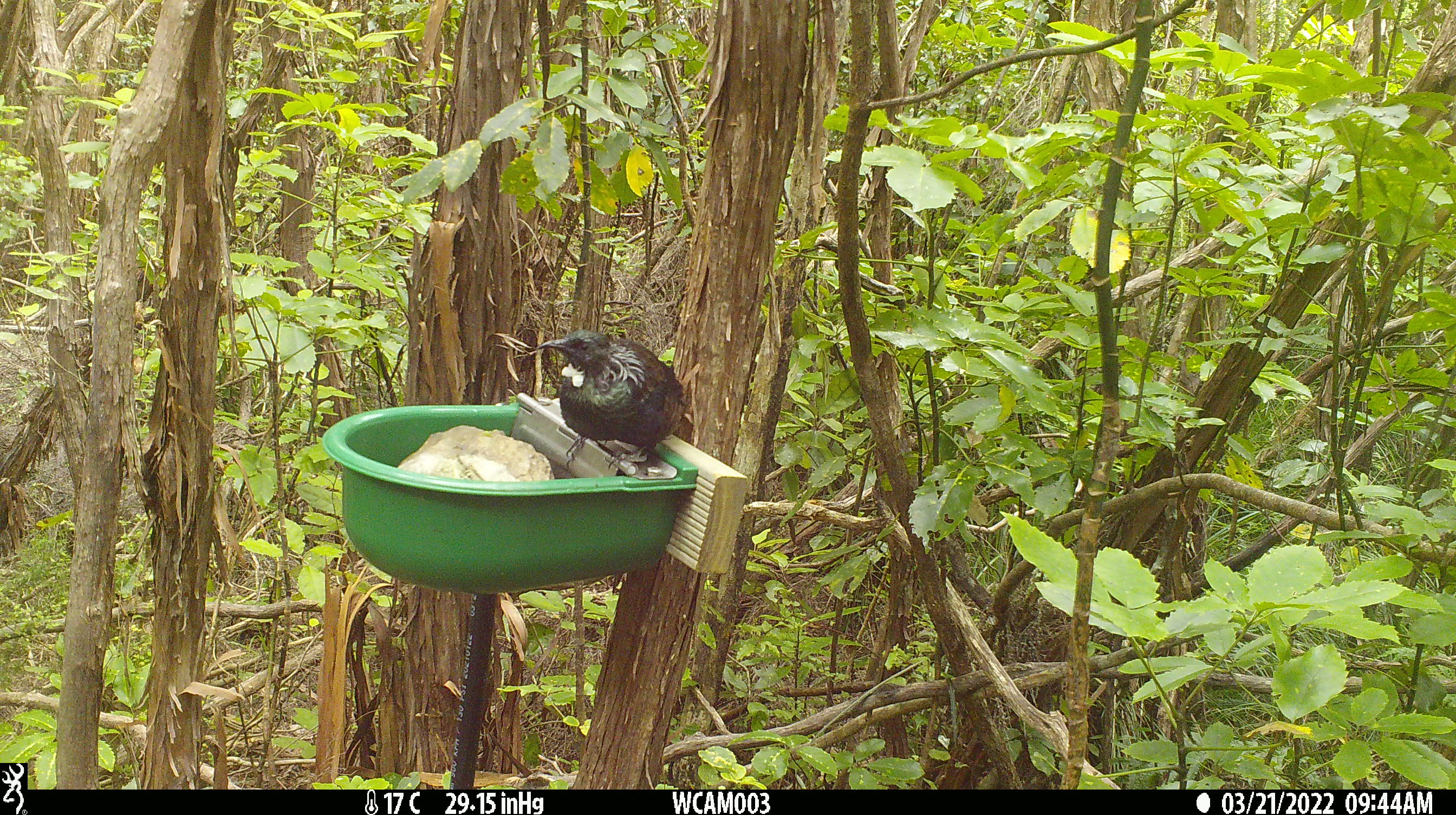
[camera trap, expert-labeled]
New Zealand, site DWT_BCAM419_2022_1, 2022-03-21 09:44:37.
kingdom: Animalia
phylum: Chordata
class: Aves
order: Passeriformes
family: Meliphagidae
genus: Prosthemadera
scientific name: Prosthemadera novaeseelandiae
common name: tui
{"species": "tui (Prosthemadera novaeseelandiae)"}